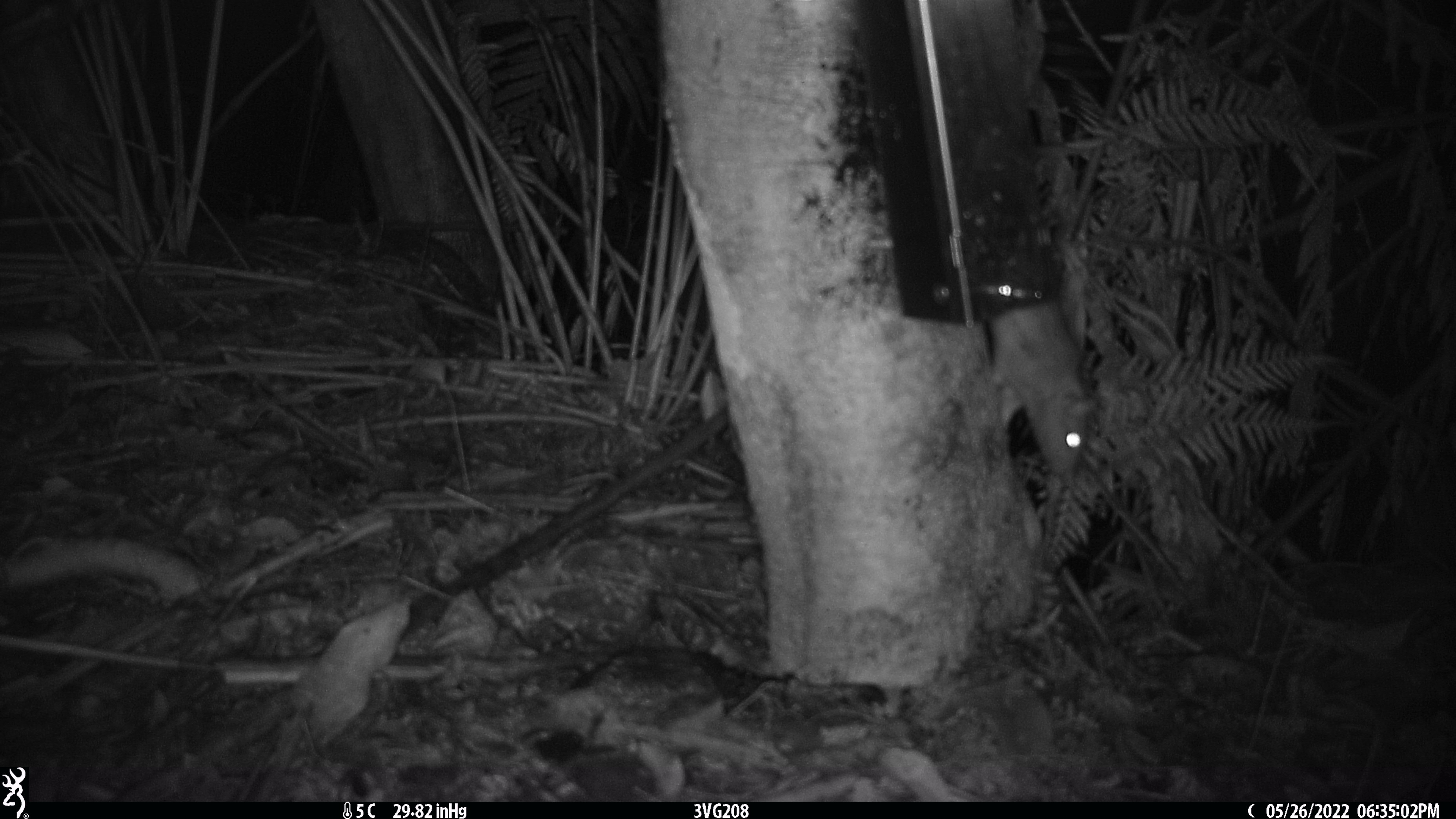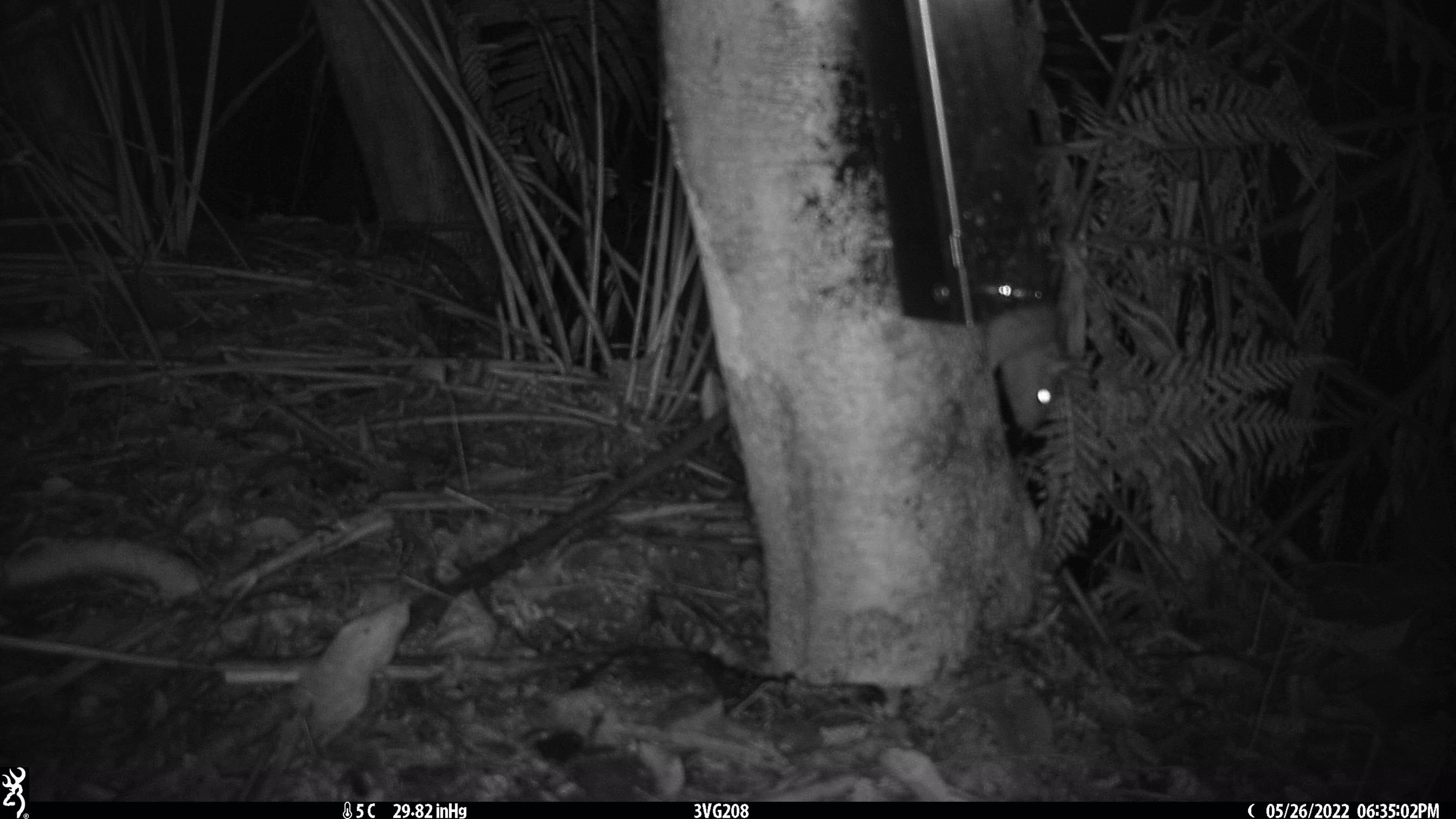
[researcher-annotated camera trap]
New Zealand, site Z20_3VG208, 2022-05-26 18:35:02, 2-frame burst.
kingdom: Animalia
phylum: Chordata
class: Mammalia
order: Rodentia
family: Muridae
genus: Rattus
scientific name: Rattus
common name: rat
Rat (Rattus).